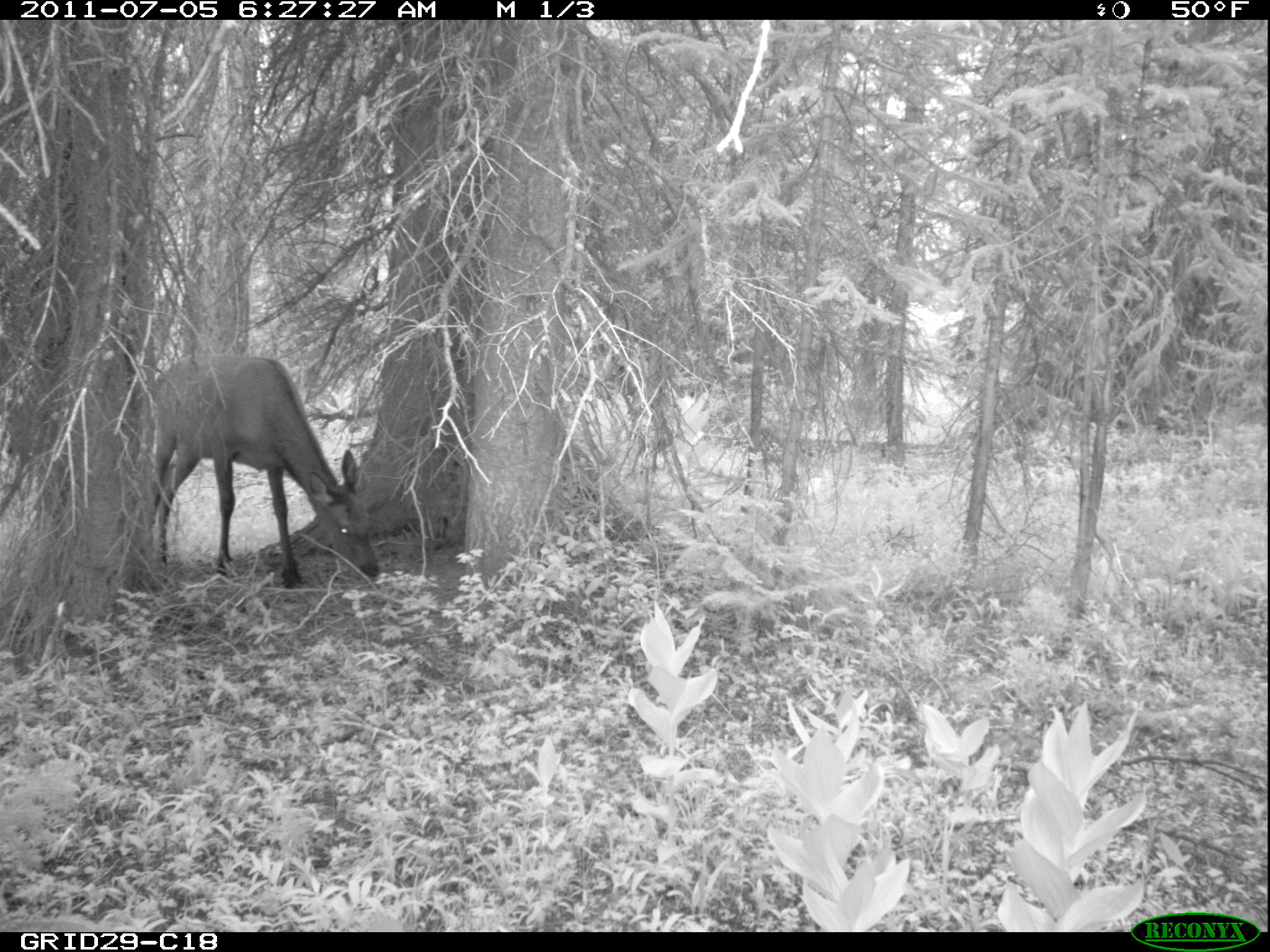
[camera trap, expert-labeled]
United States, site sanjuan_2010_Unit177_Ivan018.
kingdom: Animalia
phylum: Chordata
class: Mammalia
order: Artiodactyla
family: Cervidae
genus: Cervus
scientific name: Cervus elaphus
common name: red deer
Cervus elaphus (red deer).